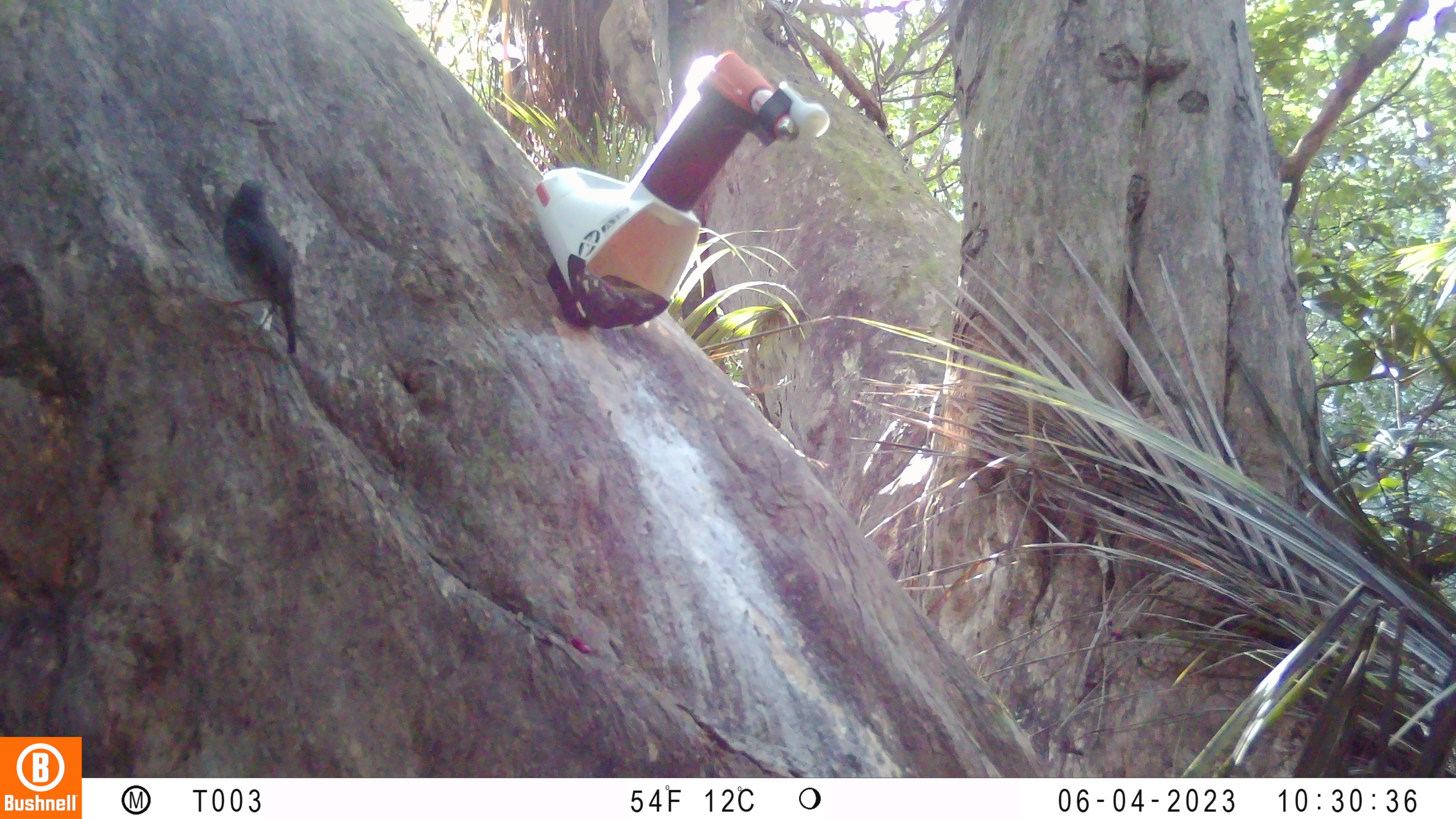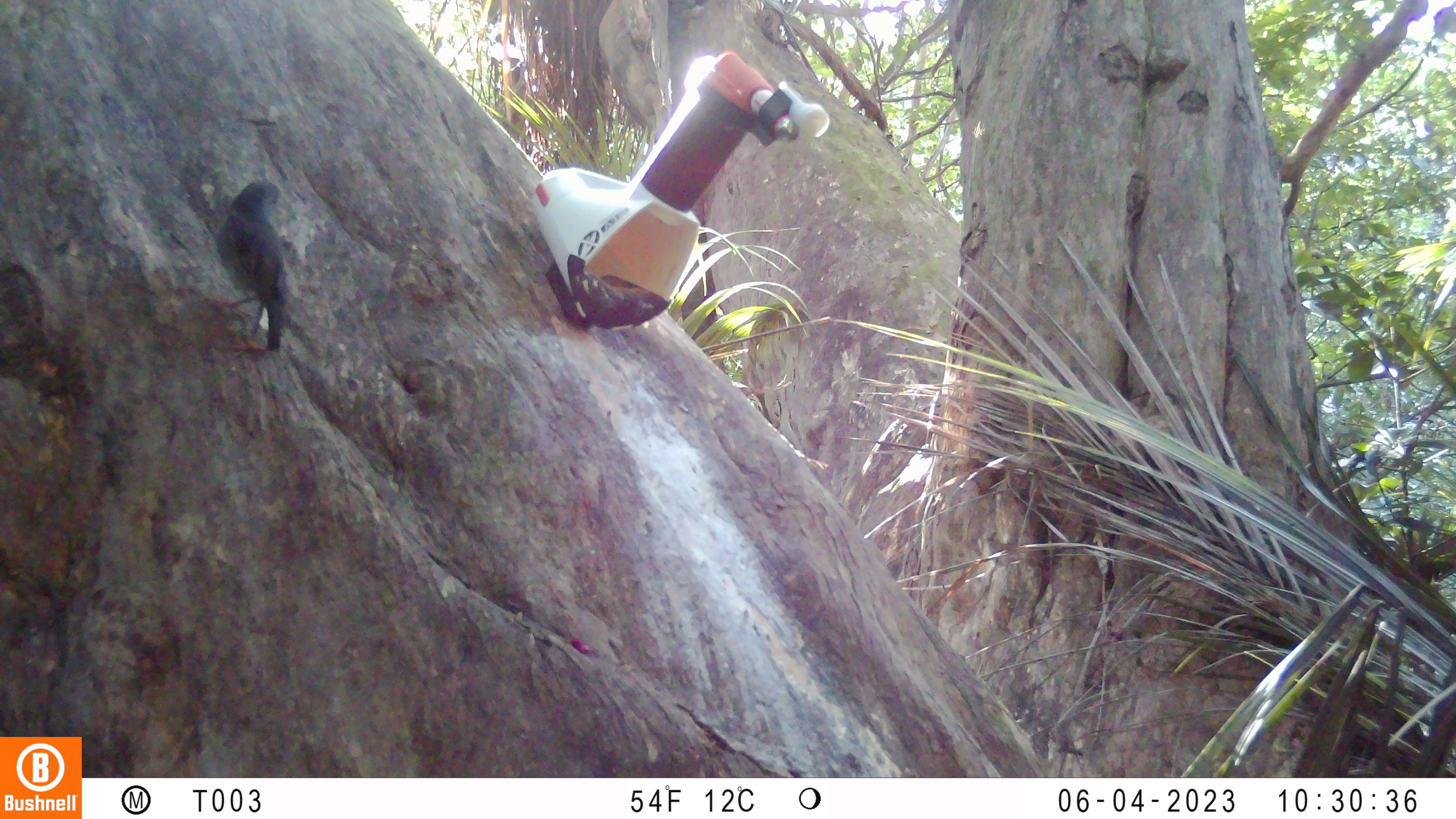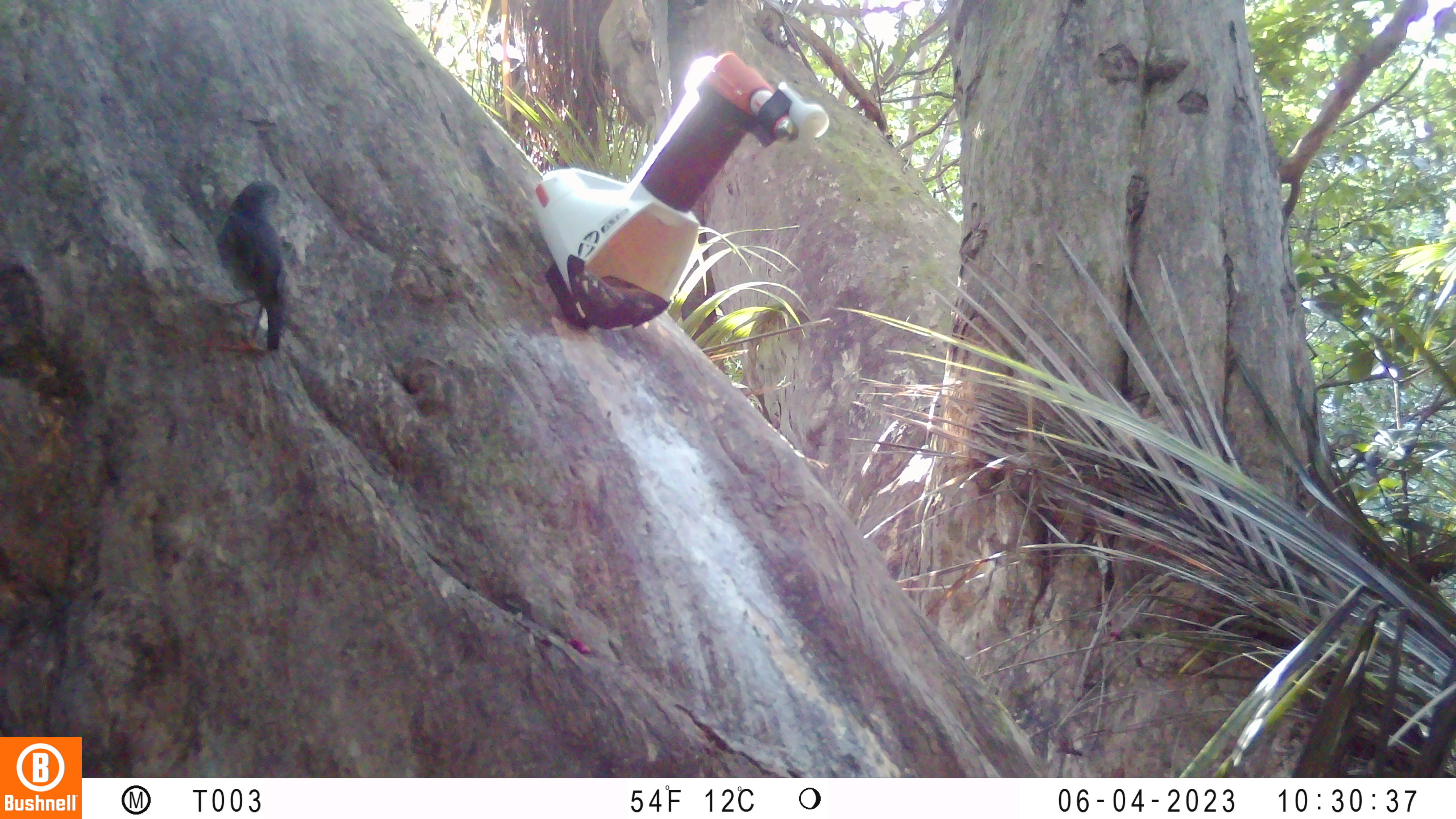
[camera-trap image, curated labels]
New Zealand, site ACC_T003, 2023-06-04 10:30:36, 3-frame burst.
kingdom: Animalia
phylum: Chordata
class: Aves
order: Passeriformes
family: Petroicidae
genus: Petroica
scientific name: Petroica australis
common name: new zealand robin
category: robin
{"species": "robin (new zealand robin) (Petroica australis)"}